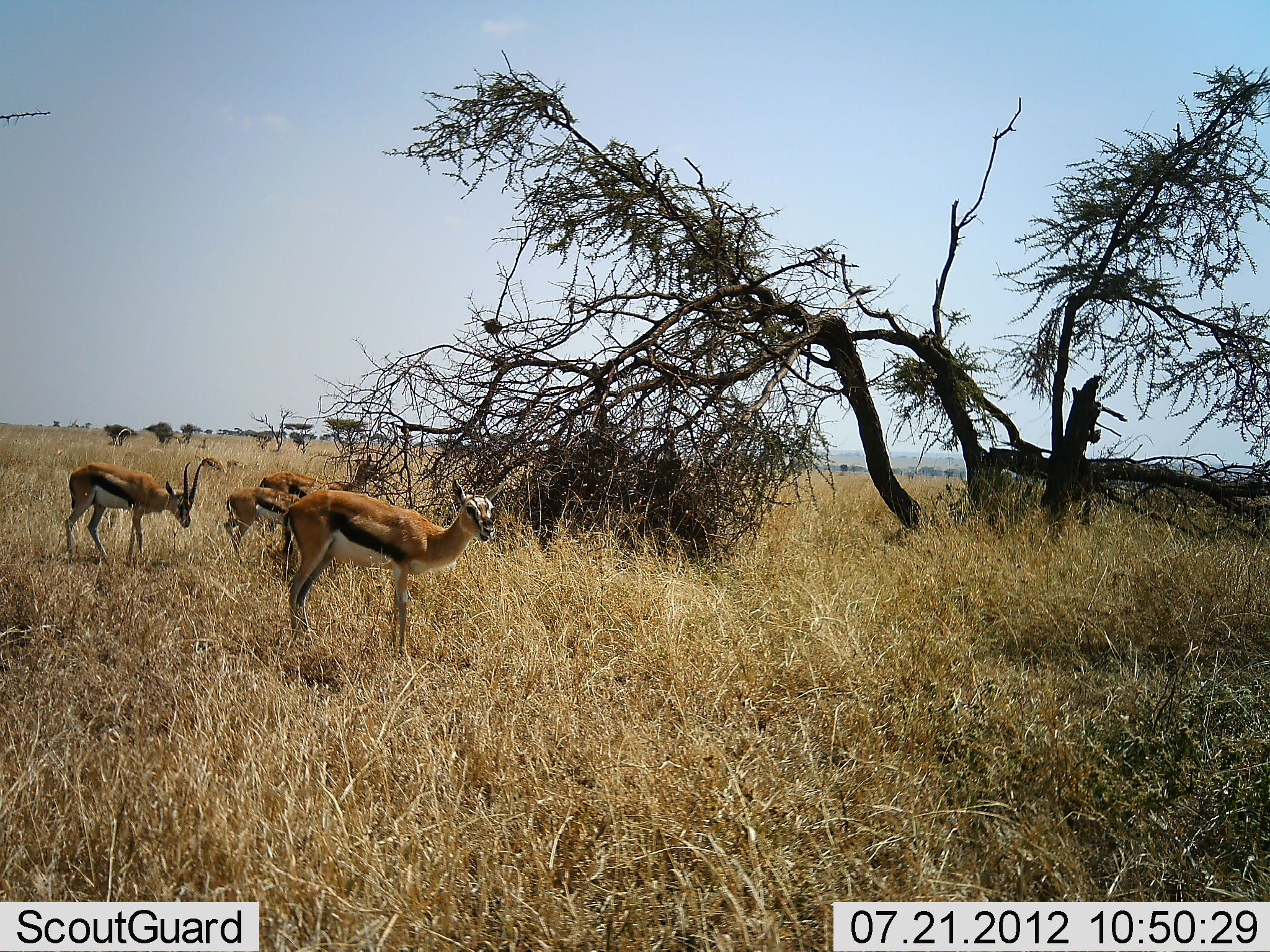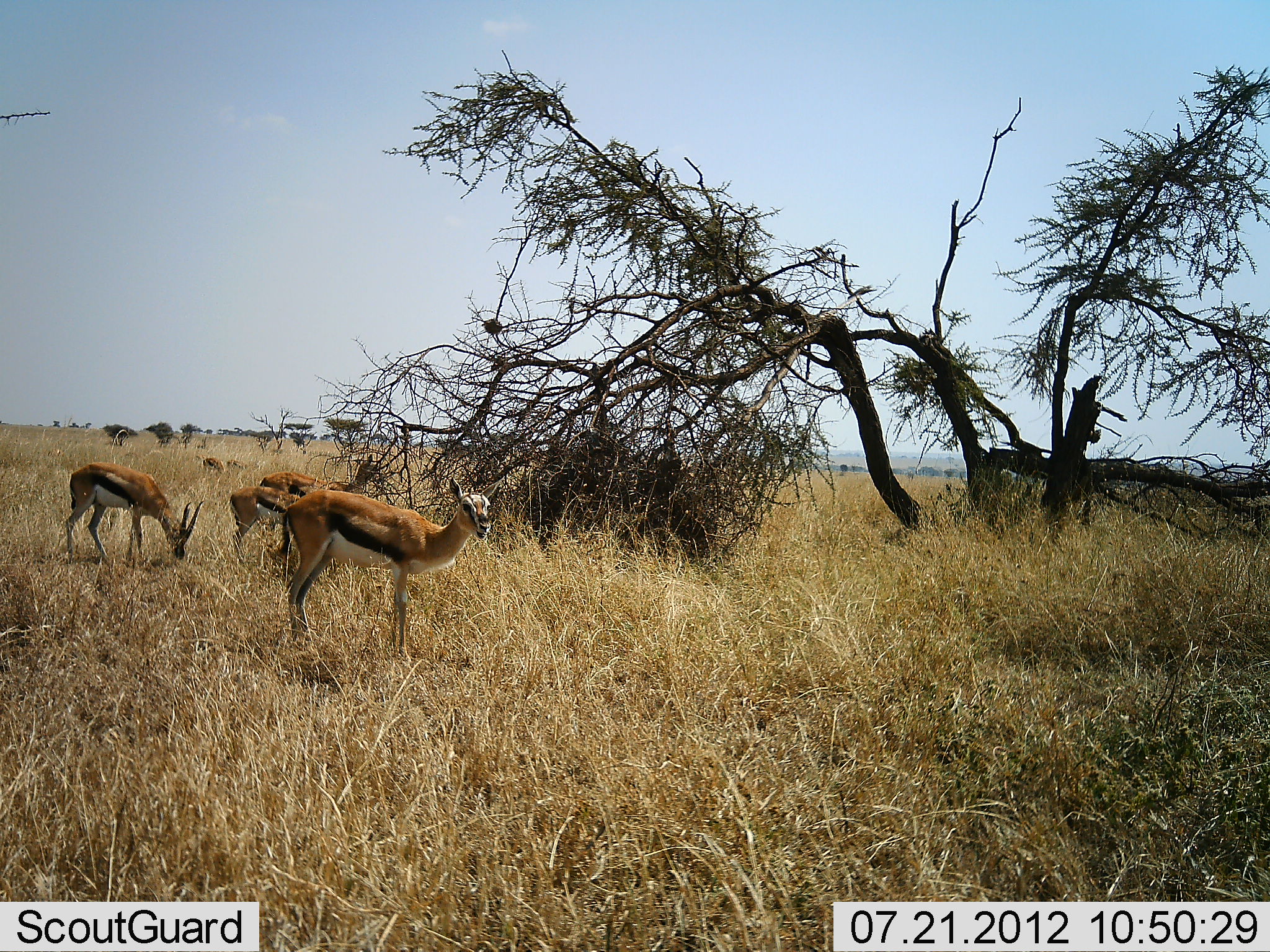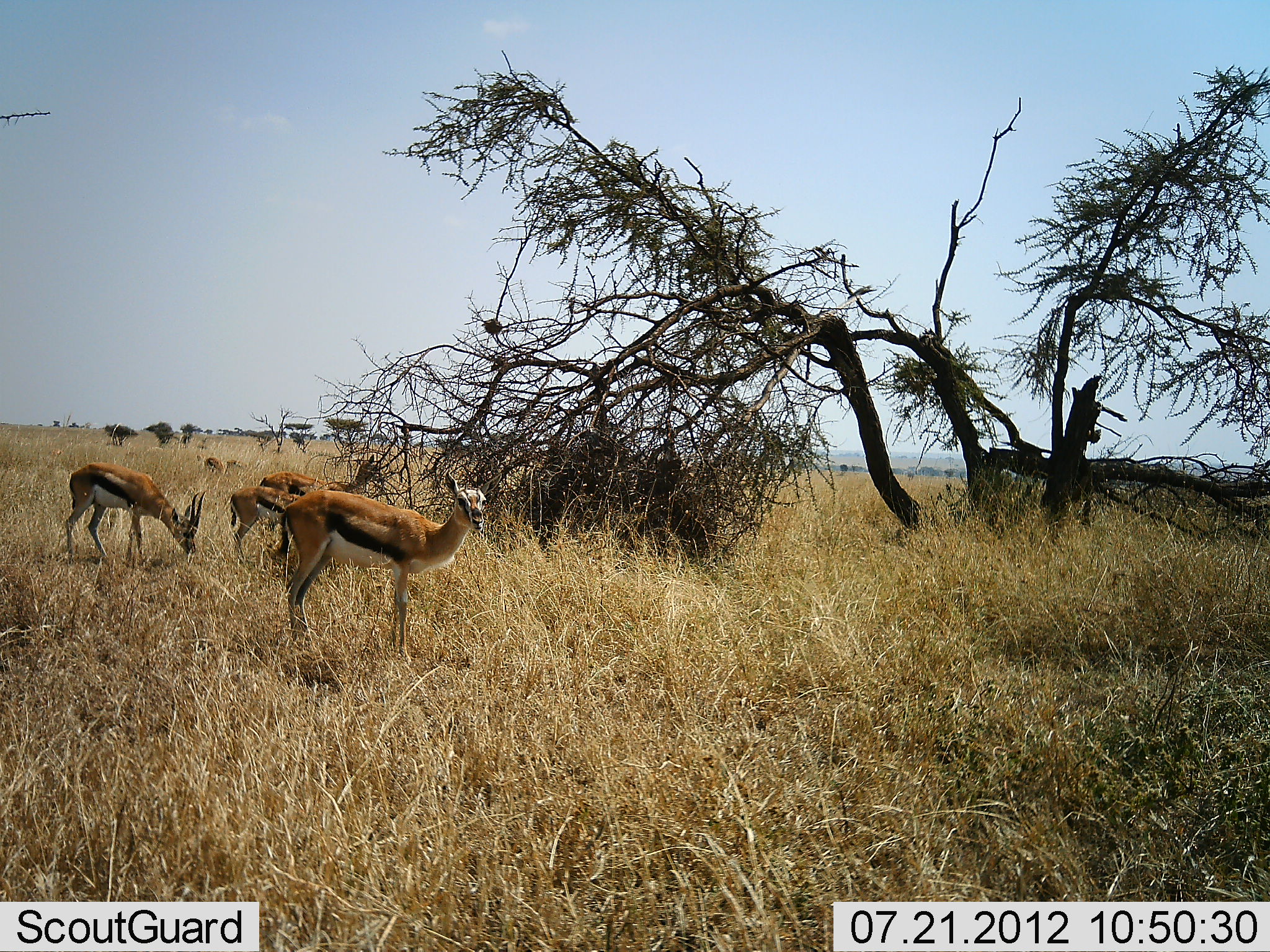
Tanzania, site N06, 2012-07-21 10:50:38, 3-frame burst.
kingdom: Animalia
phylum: Chordata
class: Mammalia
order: Artiodactyla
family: Bovidae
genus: Eudorcas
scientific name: Eudorcas thomsonii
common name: thomson's gazelle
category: gazellethomsons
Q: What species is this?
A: Gazellethomsons (thomson's gazelle) (Eudorcas thomsonii).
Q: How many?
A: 6.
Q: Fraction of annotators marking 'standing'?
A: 80%.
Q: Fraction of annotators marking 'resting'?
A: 0%.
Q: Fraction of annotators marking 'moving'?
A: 0%.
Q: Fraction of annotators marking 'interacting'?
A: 0%.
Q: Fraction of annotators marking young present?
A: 10%.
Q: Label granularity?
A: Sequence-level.